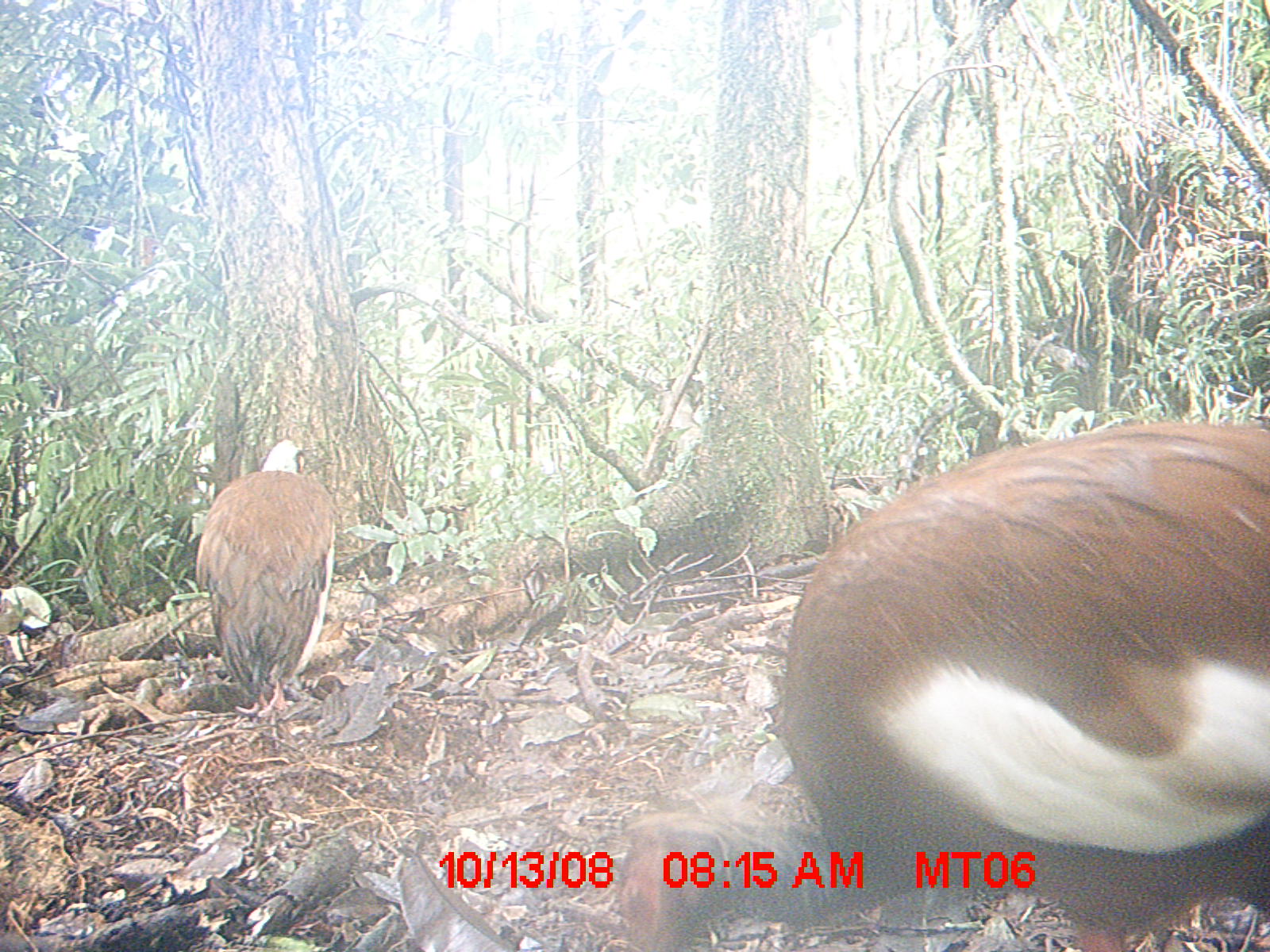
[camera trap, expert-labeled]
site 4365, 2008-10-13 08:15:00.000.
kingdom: Animalia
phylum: Chordata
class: Aves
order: Pelecaniformes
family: Threskiornithidae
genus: Lophotibis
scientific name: Lophotibis cristata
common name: madagascan ibis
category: lophotibis cristataa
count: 2